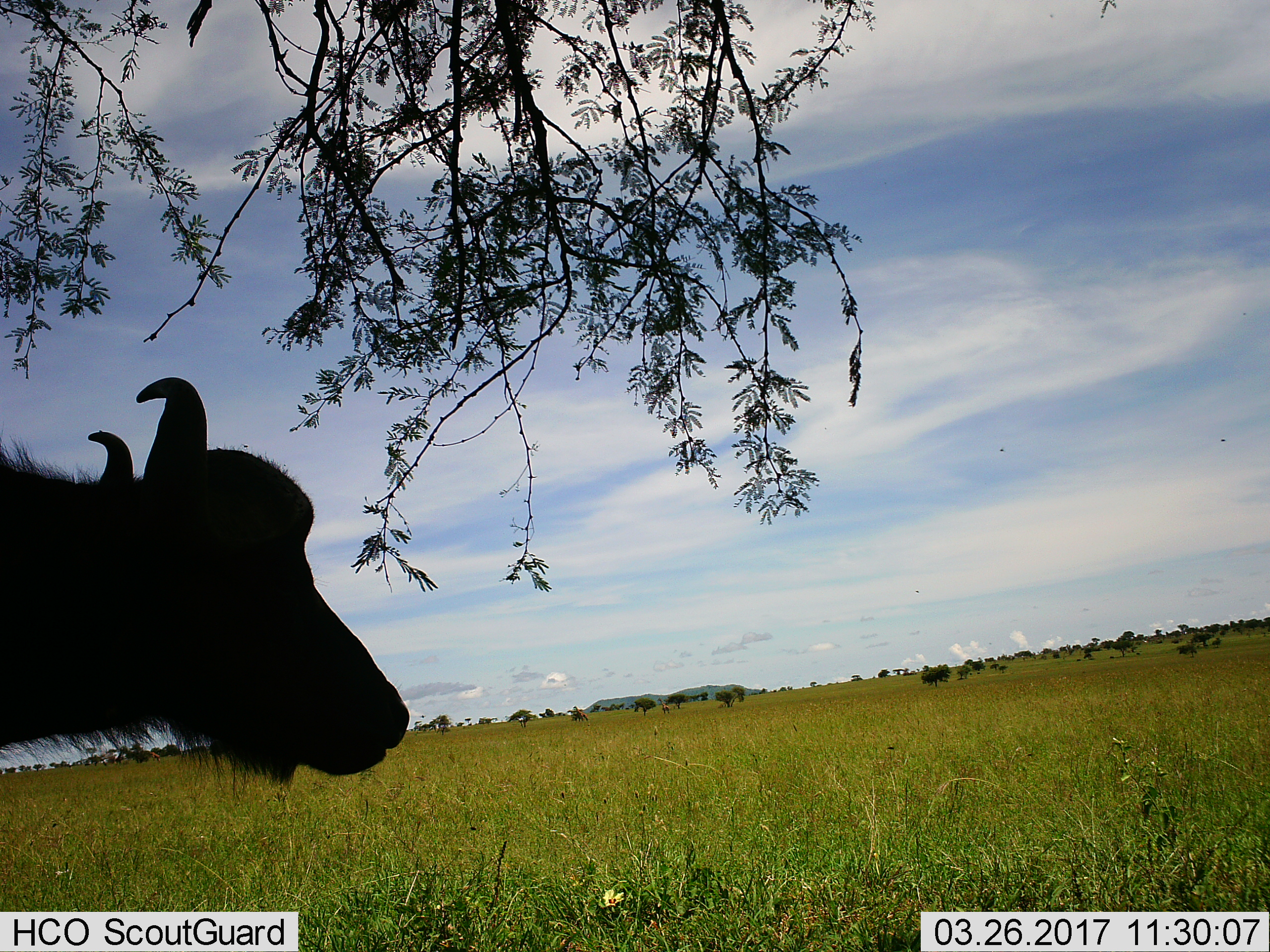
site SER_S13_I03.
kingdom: Animalia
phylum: Chordata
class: Mammalia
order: Artiodactyla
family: Bovidae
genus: Syncerus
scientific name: Syncerus caffer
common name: african buffalo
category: buffalo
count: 1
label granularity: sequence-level